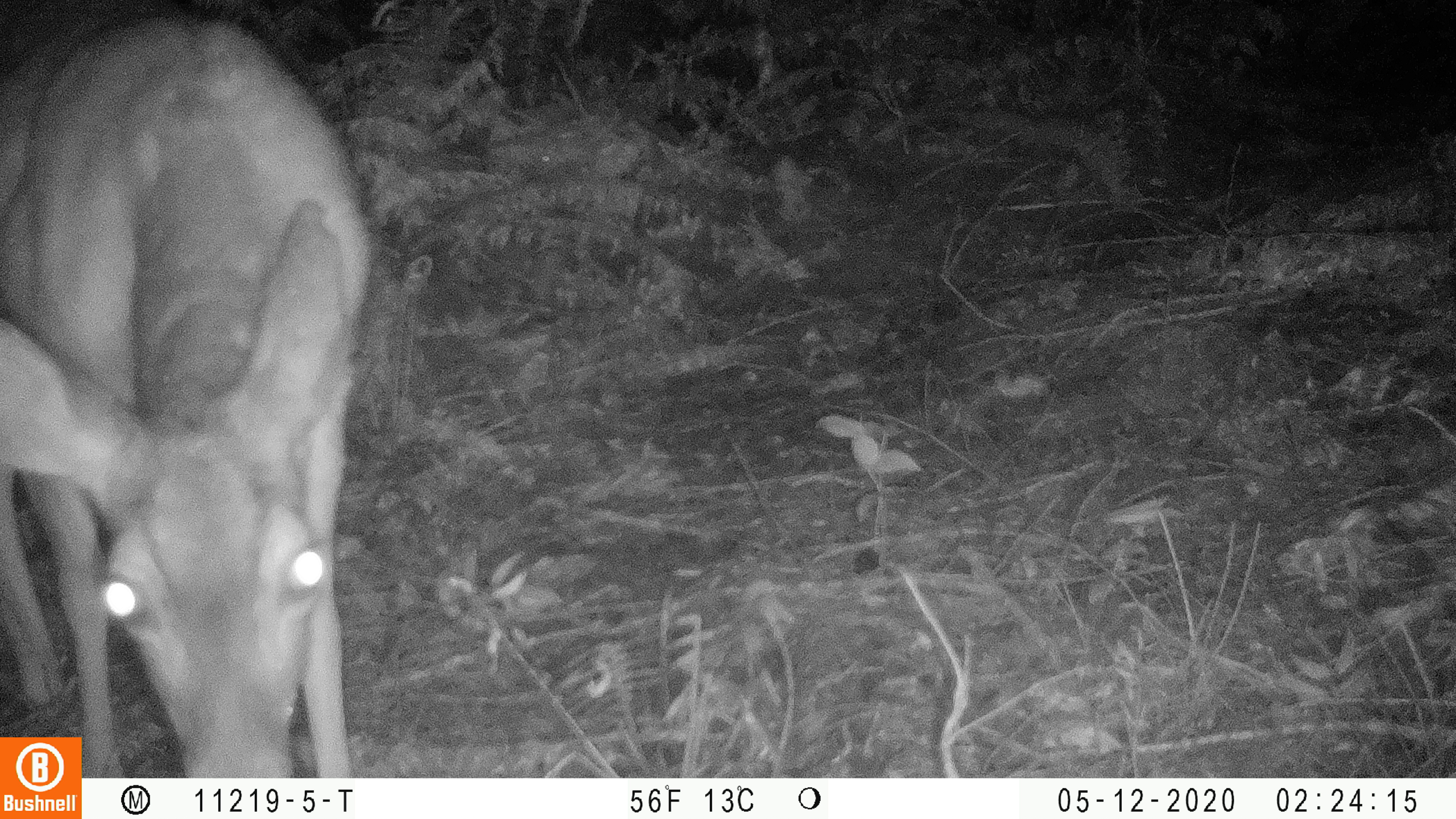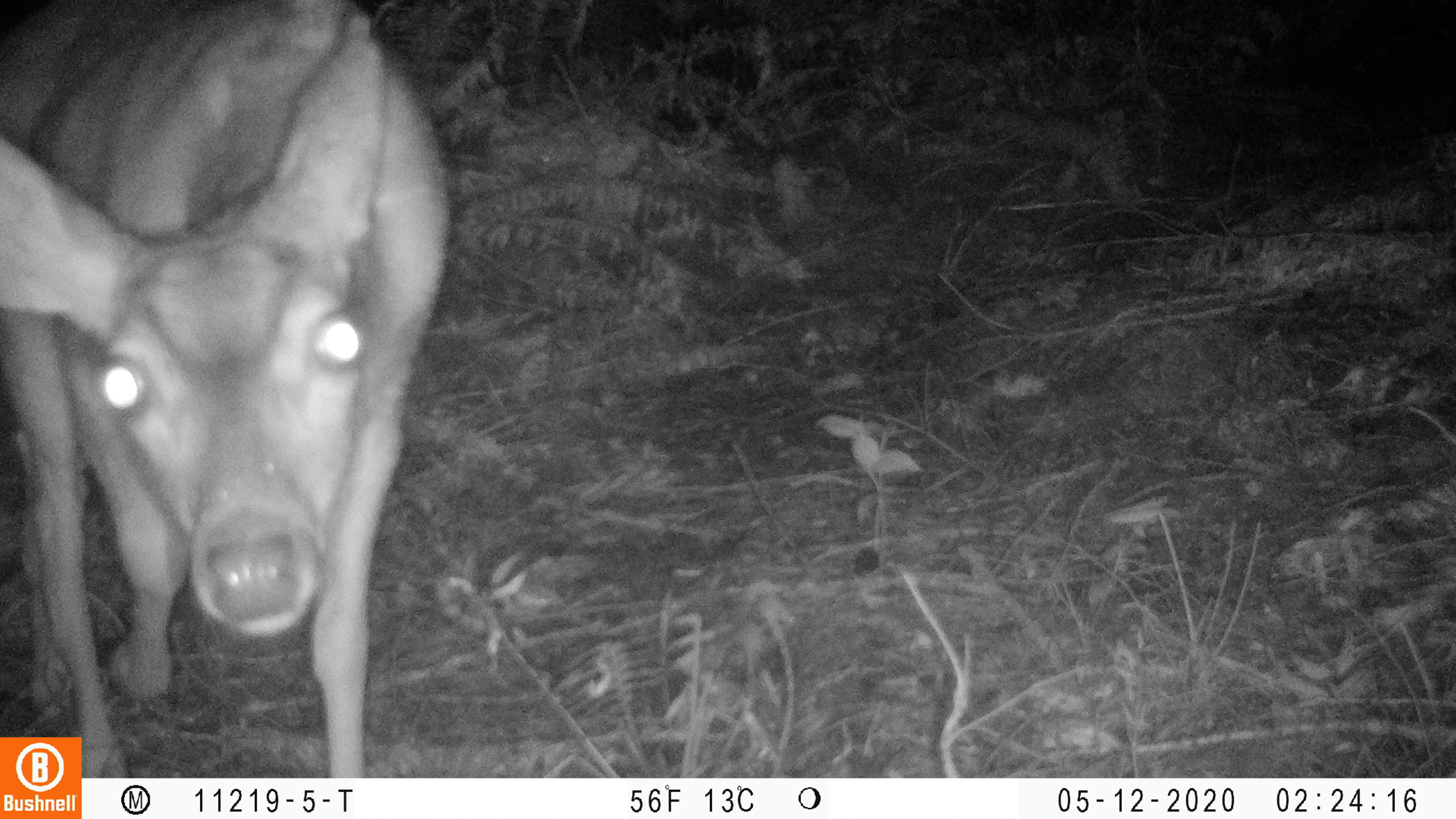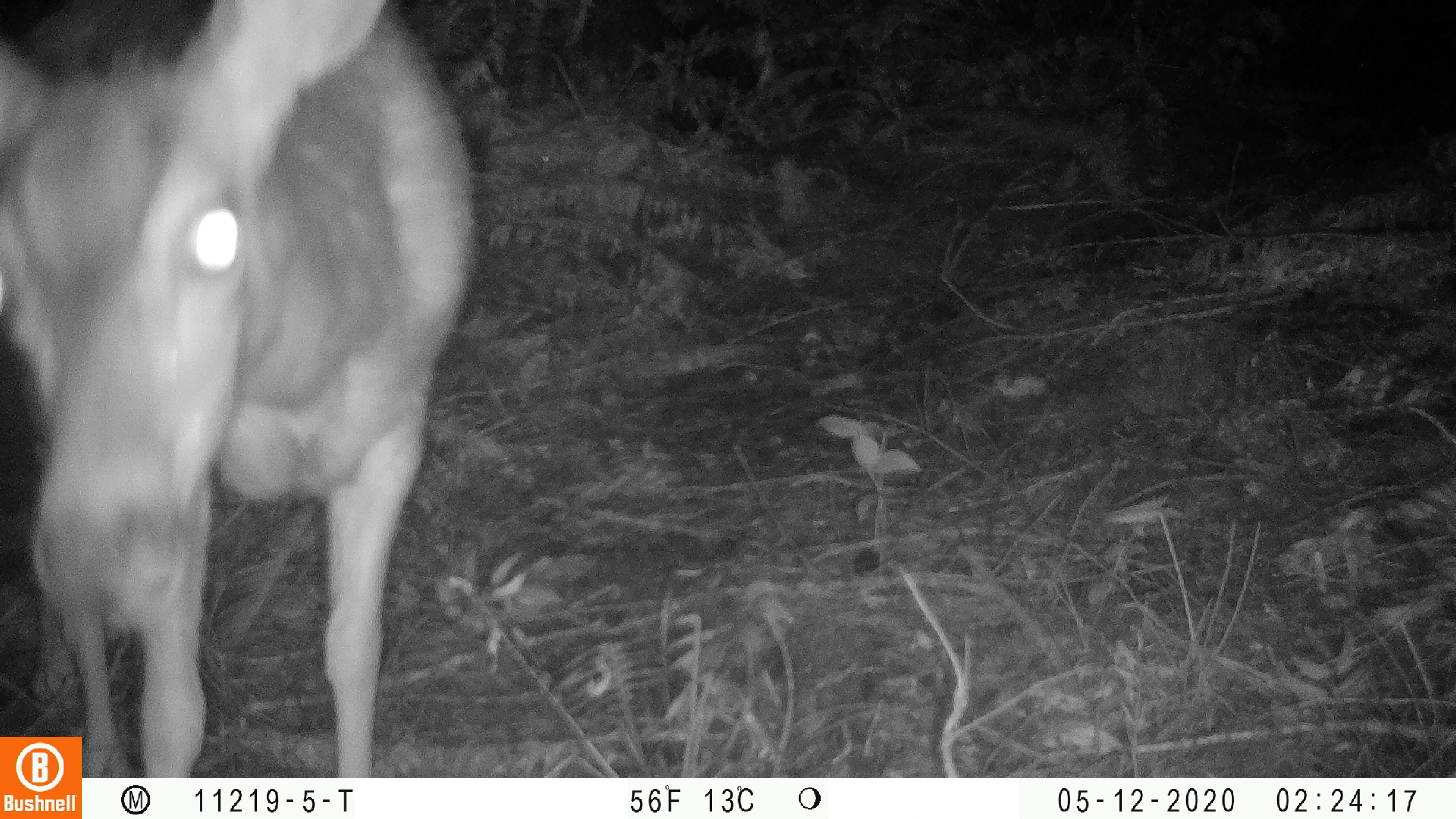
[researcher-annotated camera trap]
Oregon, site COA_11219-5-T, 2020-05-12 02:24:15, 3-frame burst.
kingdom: Animalia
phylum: Chordata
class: Mammalia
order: Artiodactyla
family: Cervidae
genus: Odocoileus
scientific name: Odocoileus hemionus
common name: black-tailed deer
Black-tailed deer (Odocoileus hemionus).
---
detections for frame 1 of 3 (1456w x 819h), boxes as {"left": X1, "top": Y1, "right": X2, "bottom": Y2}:
black-tailed deer: {"left": 0, "top": 0, "right": 381, "bottom": 730}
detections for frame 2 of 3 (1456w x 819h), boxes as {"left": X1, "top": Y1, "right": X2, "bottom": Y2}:
black-tailed deer: {"left": 2, "top": 0, "right": 457, "bottom": 730}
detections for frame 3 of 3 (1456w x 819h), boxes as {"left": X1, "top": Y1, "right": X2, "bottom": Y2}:
black-tailed deer: {"left": 0, "top": 0, "right": 497, "bottom": 730}